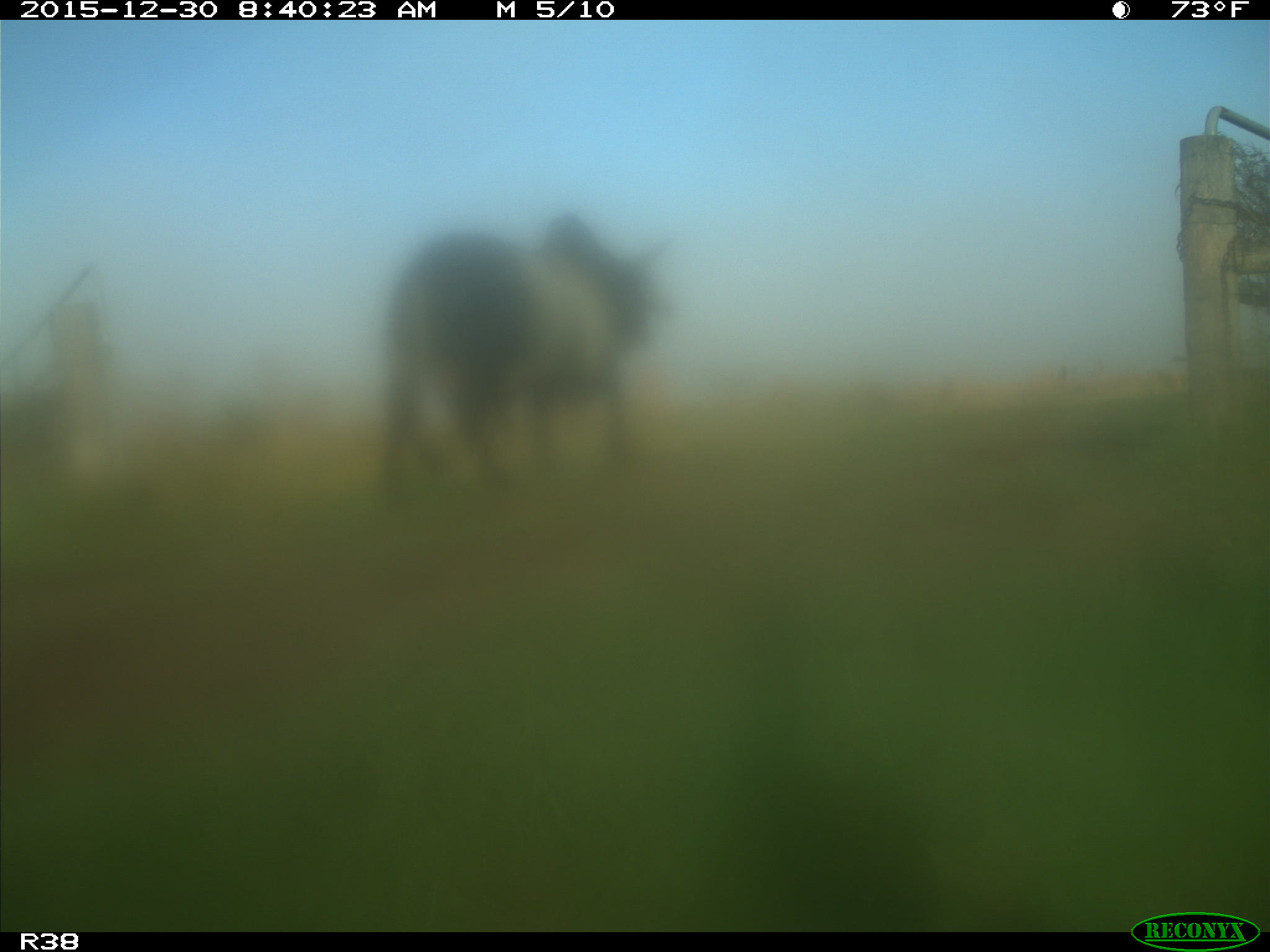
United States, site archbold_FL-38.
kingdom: Animalia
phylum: Chordata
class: Mammalia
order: Artiodactyla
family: Bovidae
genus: Bos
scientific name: Bos taurus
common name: domestic cow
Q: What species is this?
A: Bos taurus (domestic cow).